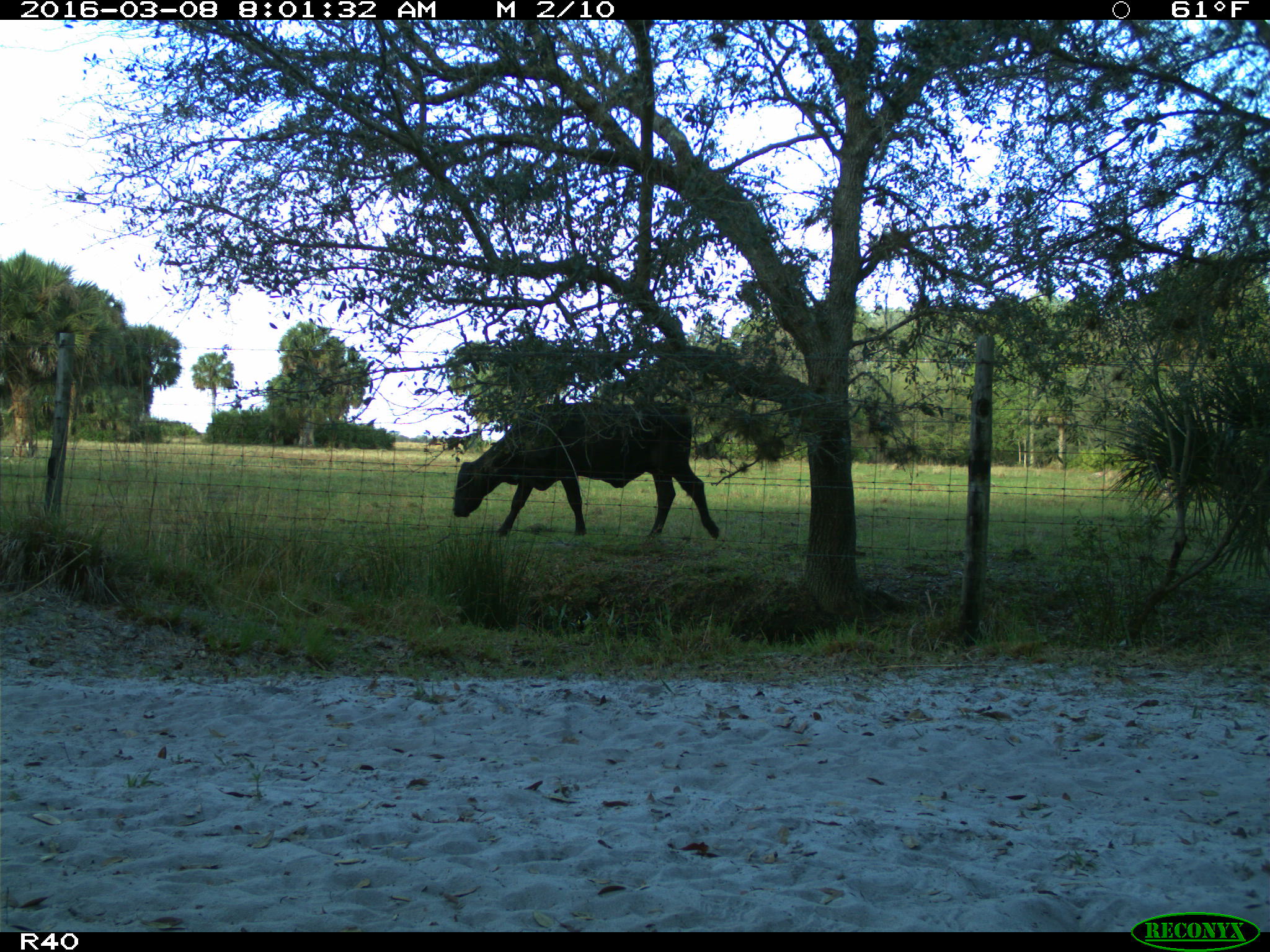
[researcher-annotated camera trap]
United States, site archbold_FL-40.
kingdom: Animalia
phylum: Chordata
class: Mammalia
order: Artiodactyla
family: Bovidae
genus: Bos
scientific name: Bos taurus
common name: domestic cow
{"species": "Bos taurus (domestic cow)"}